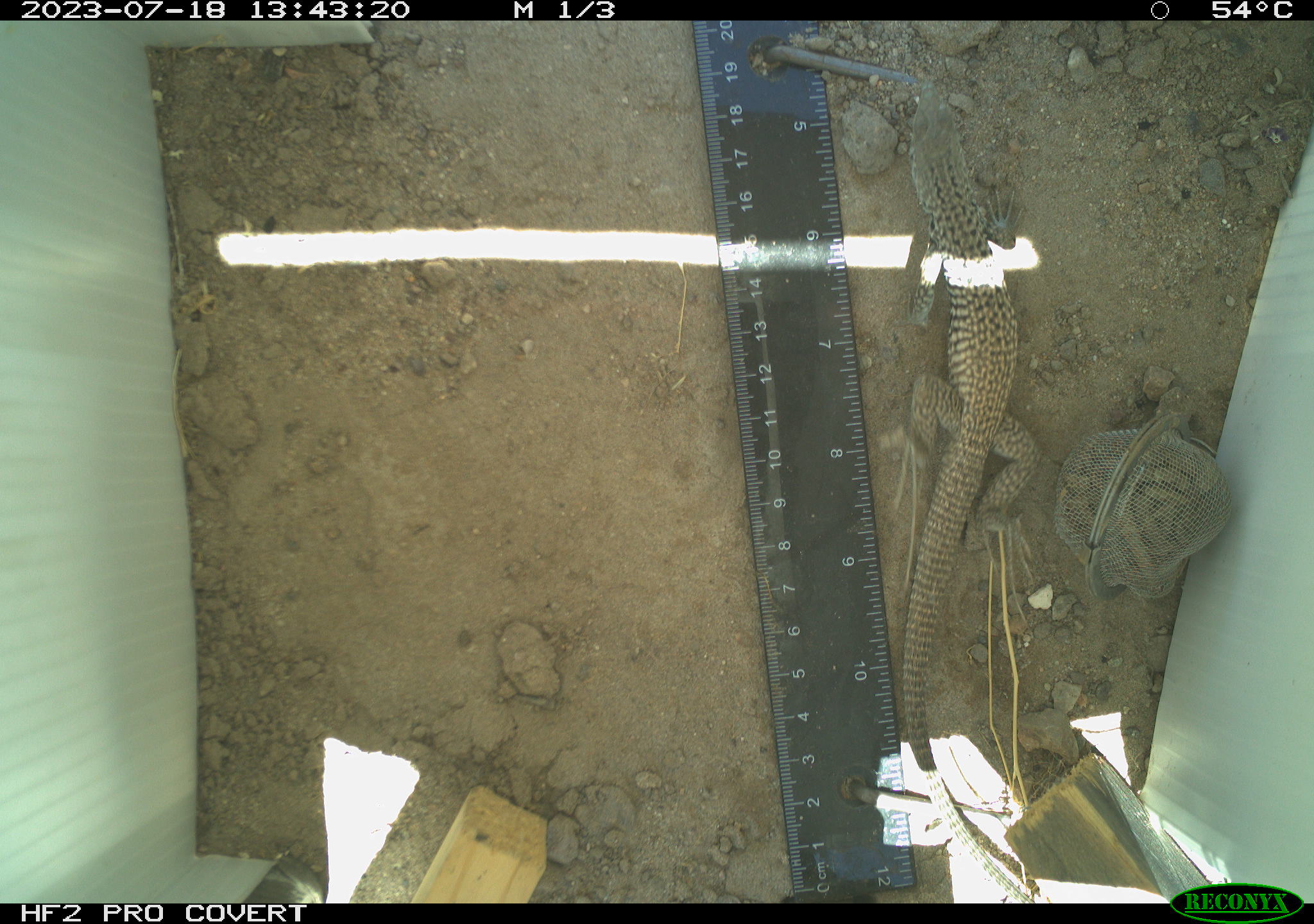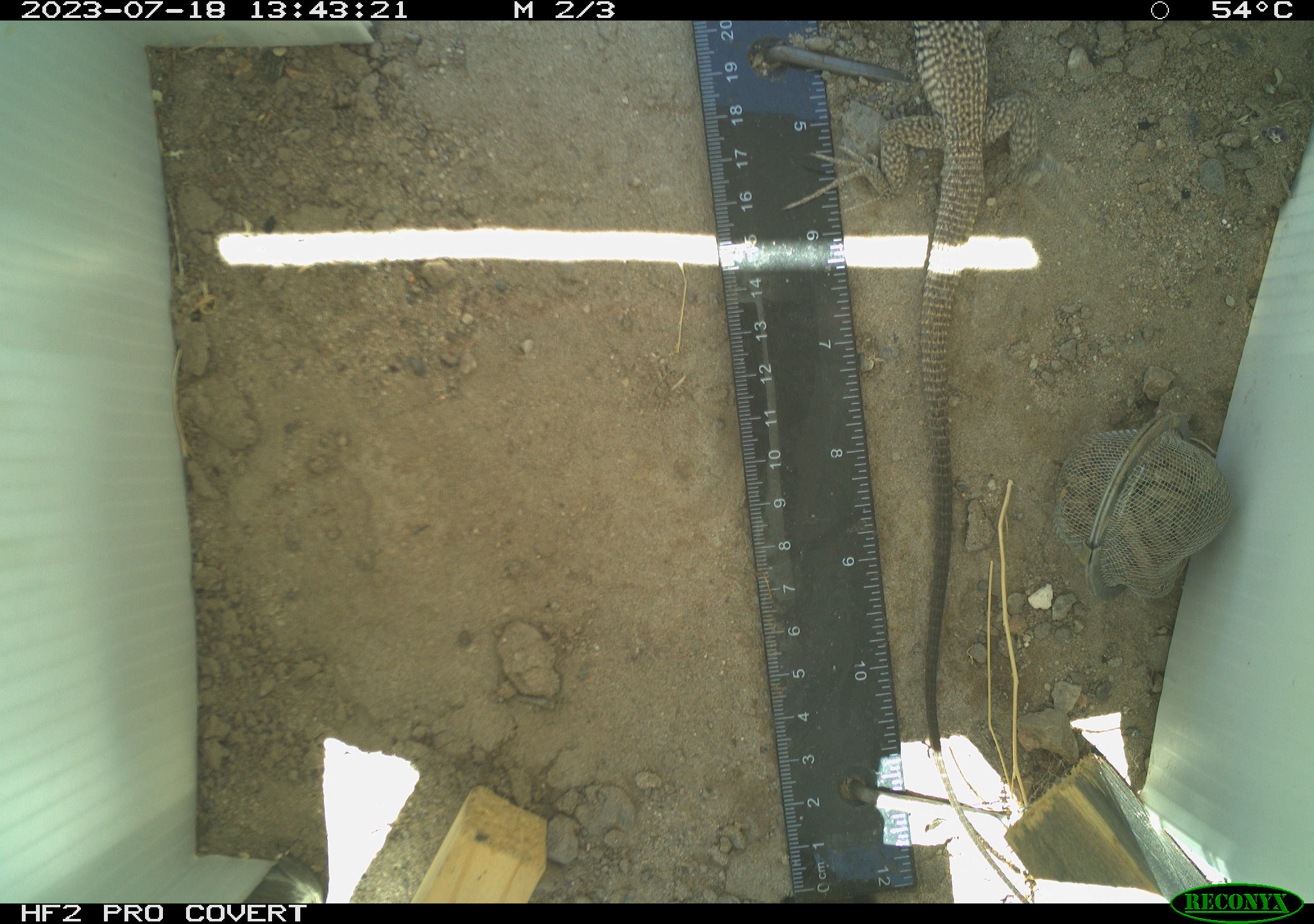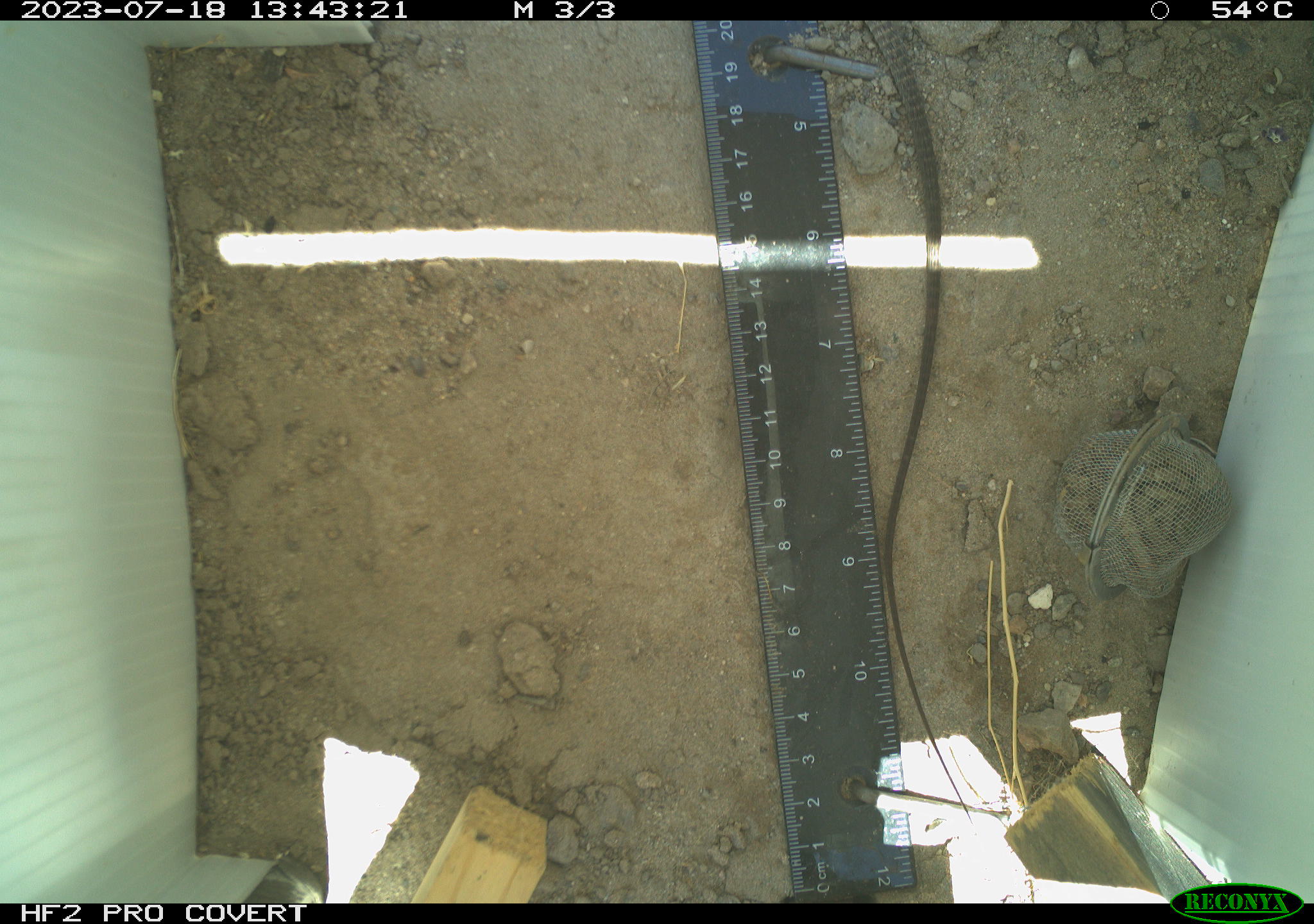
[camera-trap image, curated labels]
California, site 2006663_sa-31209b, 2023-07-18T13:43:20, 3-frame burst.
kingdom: Animalia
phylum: Chordata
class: Reptilia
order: Squamata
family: Teiidae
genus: Aspidoscelis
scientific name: Aspidoscelis tigris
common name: western whiptail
Western whiptail (Aspidoscelis tigris).